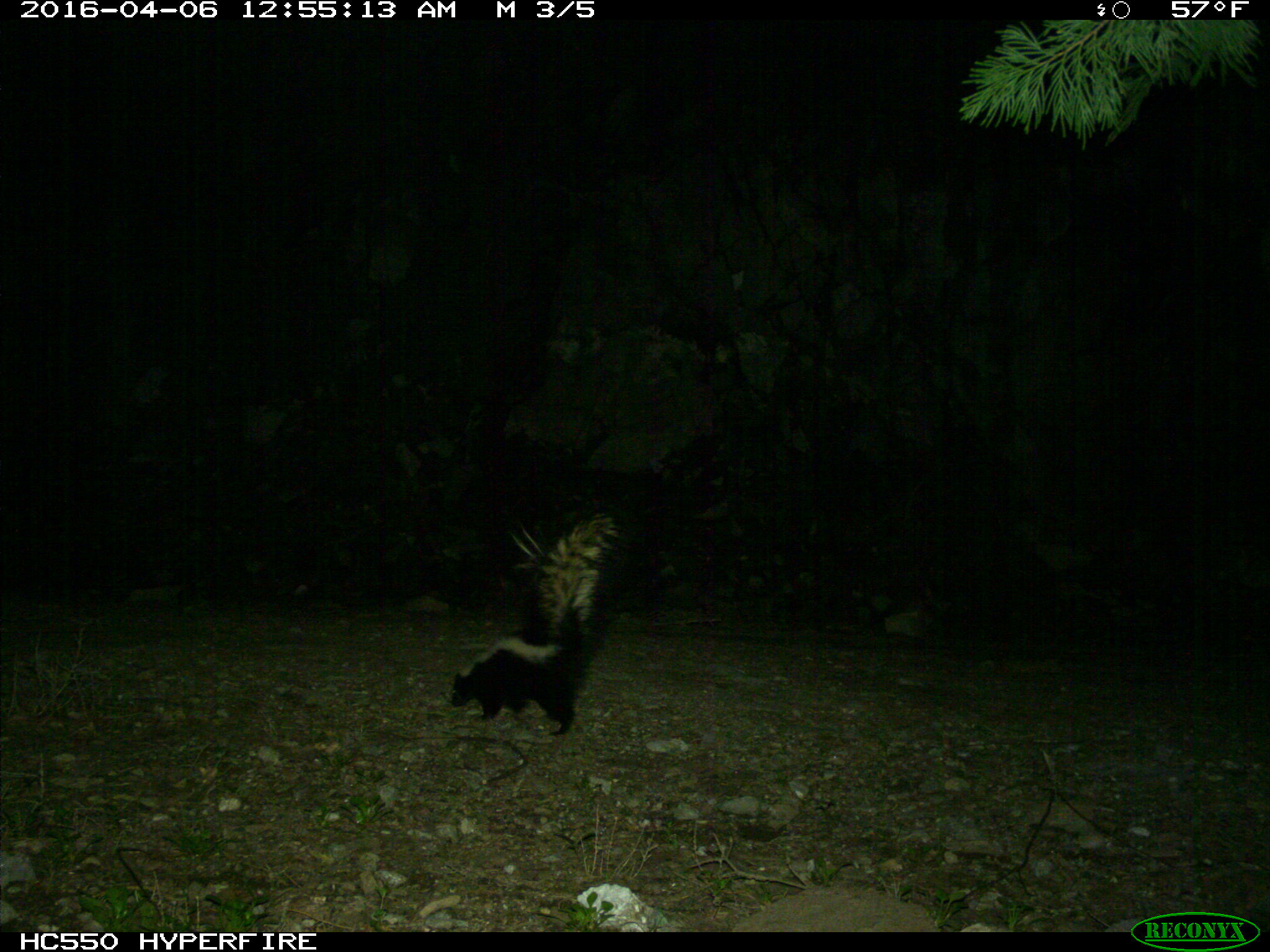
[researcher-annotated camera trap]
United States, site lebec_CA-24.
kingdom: Animalia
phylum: Chordata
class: Mammalia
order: Carnivora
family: Mephitidae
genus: Mephitis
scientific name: Mephitis mephitis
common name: striped skunk